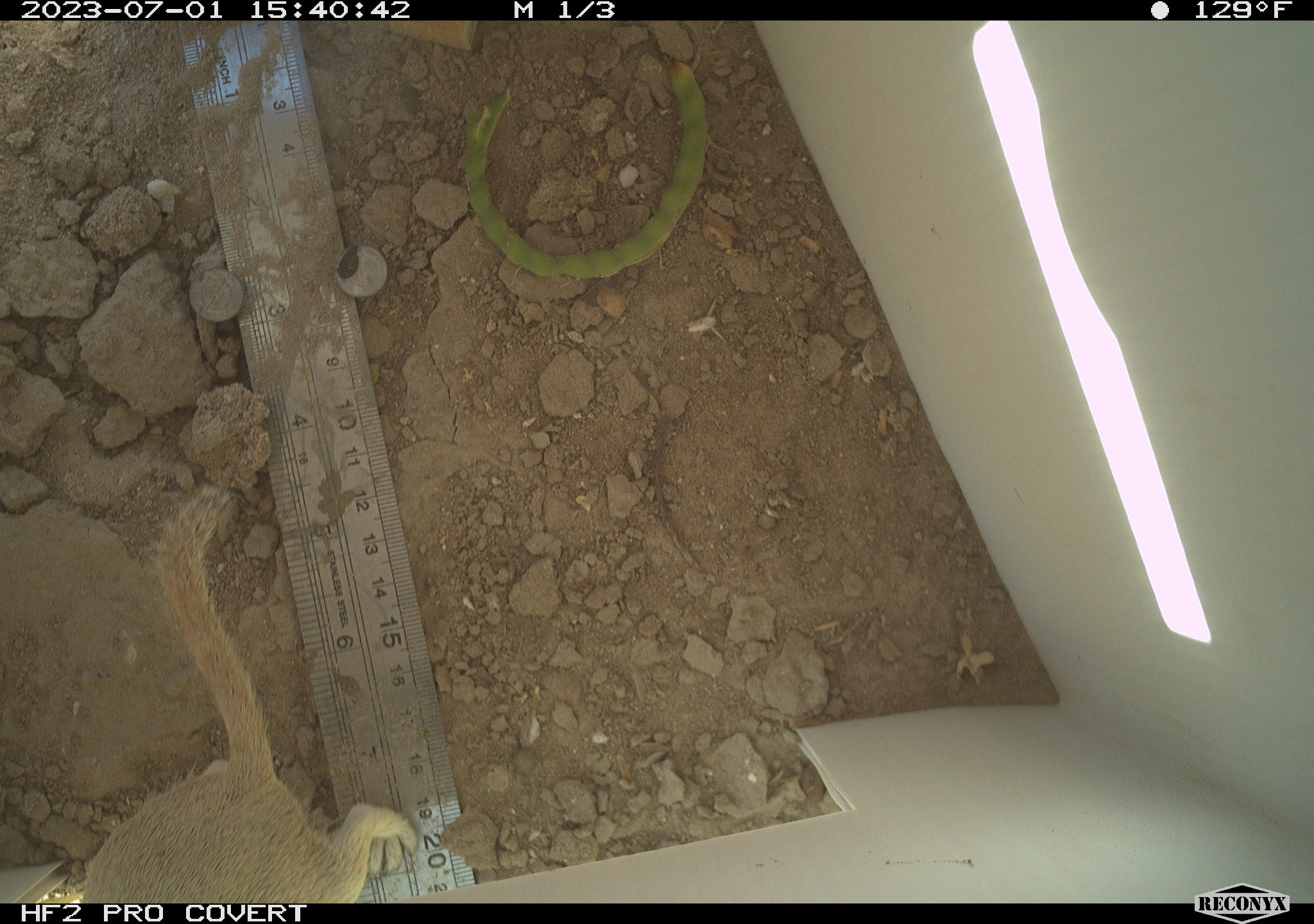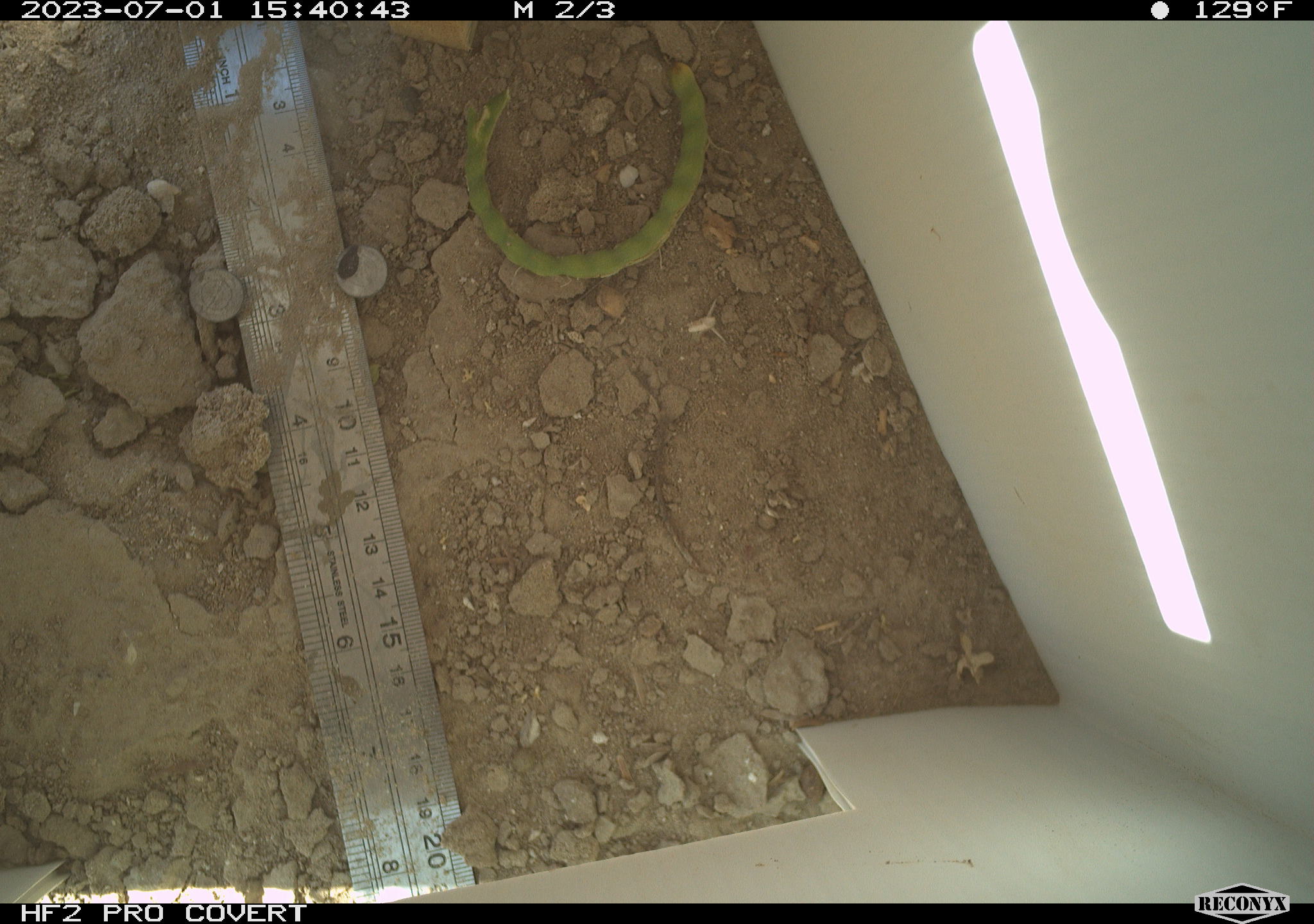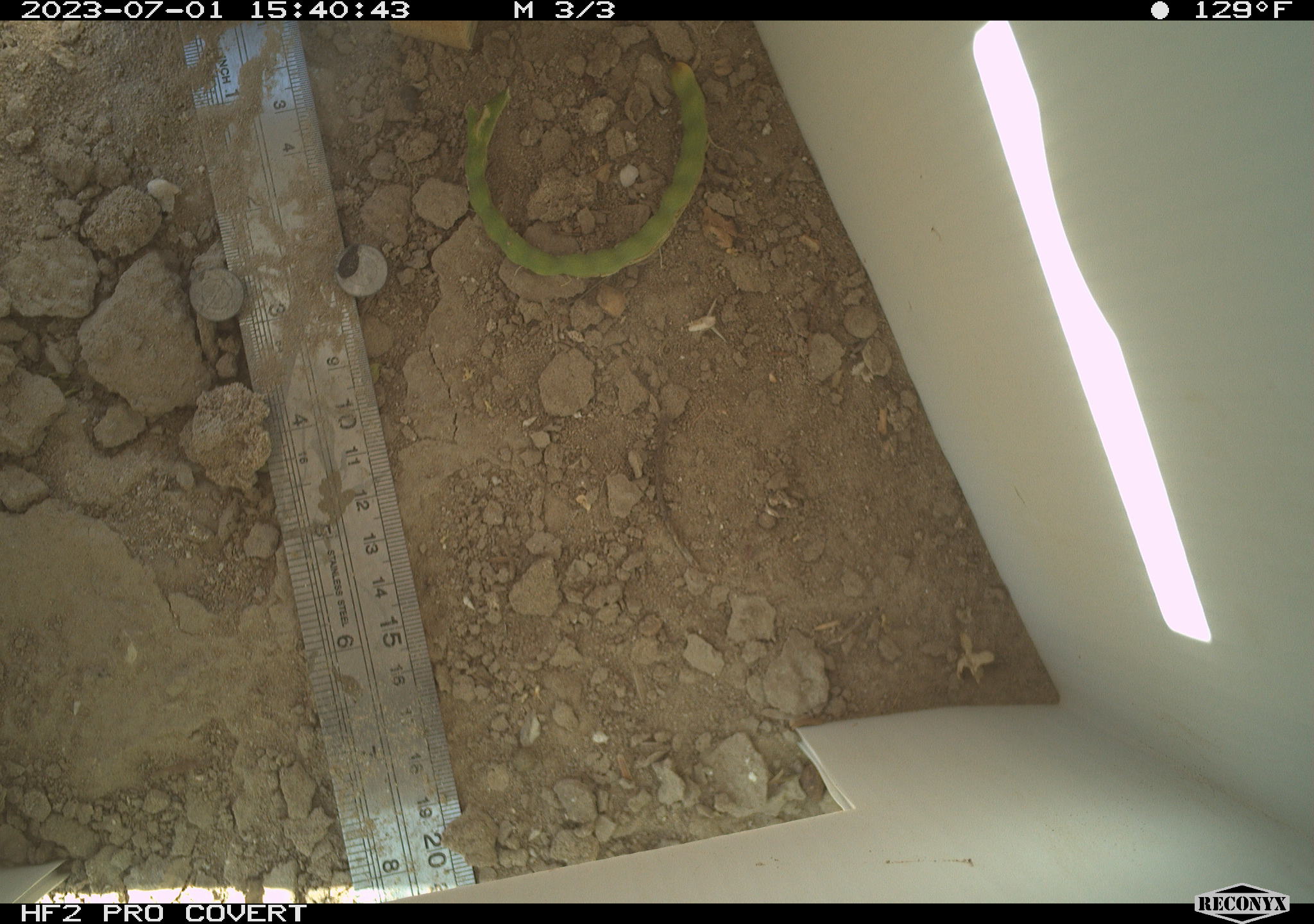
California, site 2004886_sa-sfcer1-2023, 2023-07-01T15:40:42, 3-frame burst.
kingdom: Animalia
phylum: Chordata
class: Mammalia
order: Rodentia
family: Sciuridae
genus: Xerospermophilus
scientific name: Xerospermophilus tereticaudus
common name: round-tailed ground squirrel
Round-tailed ground squirrel (Xerospermophilus tereticaudus).